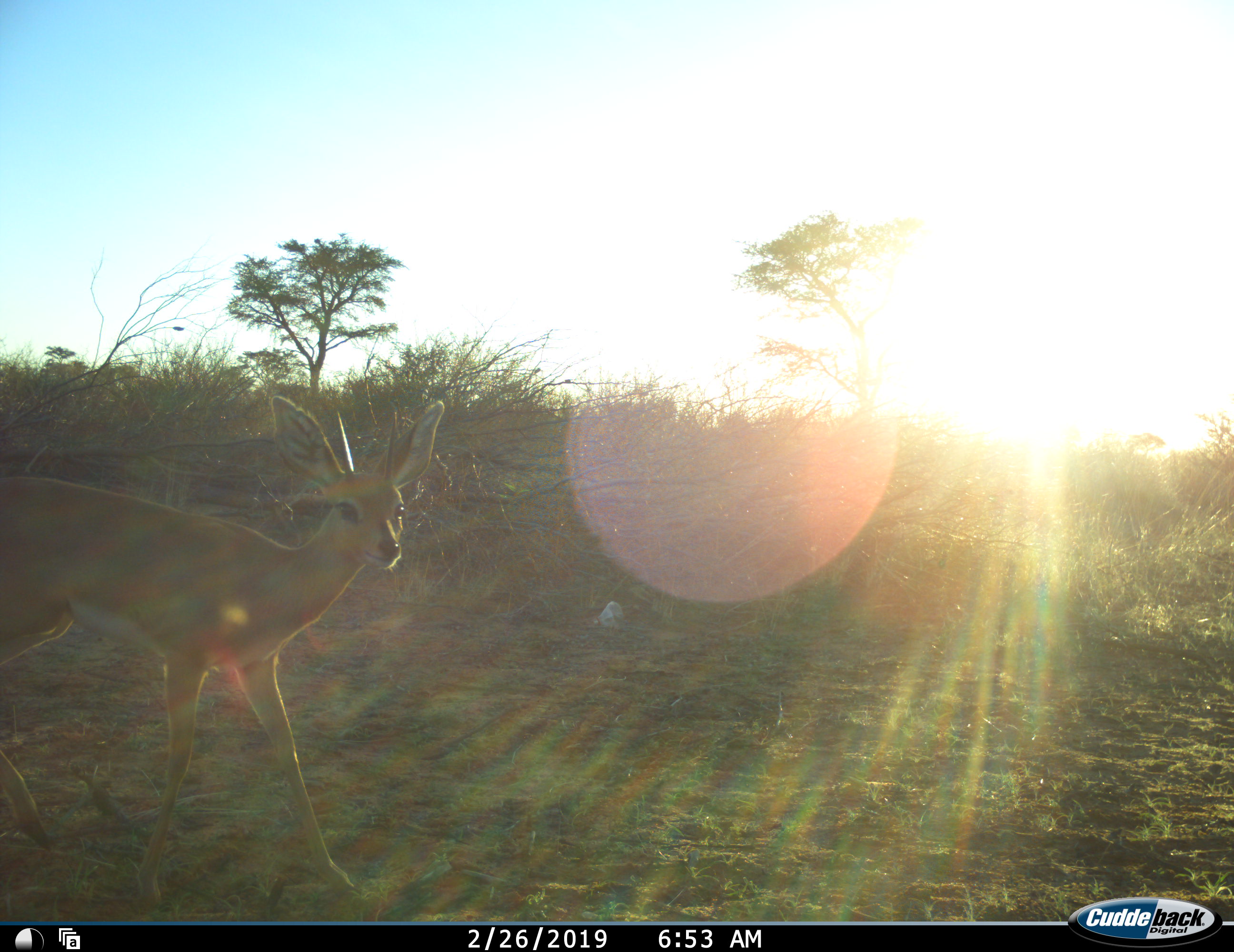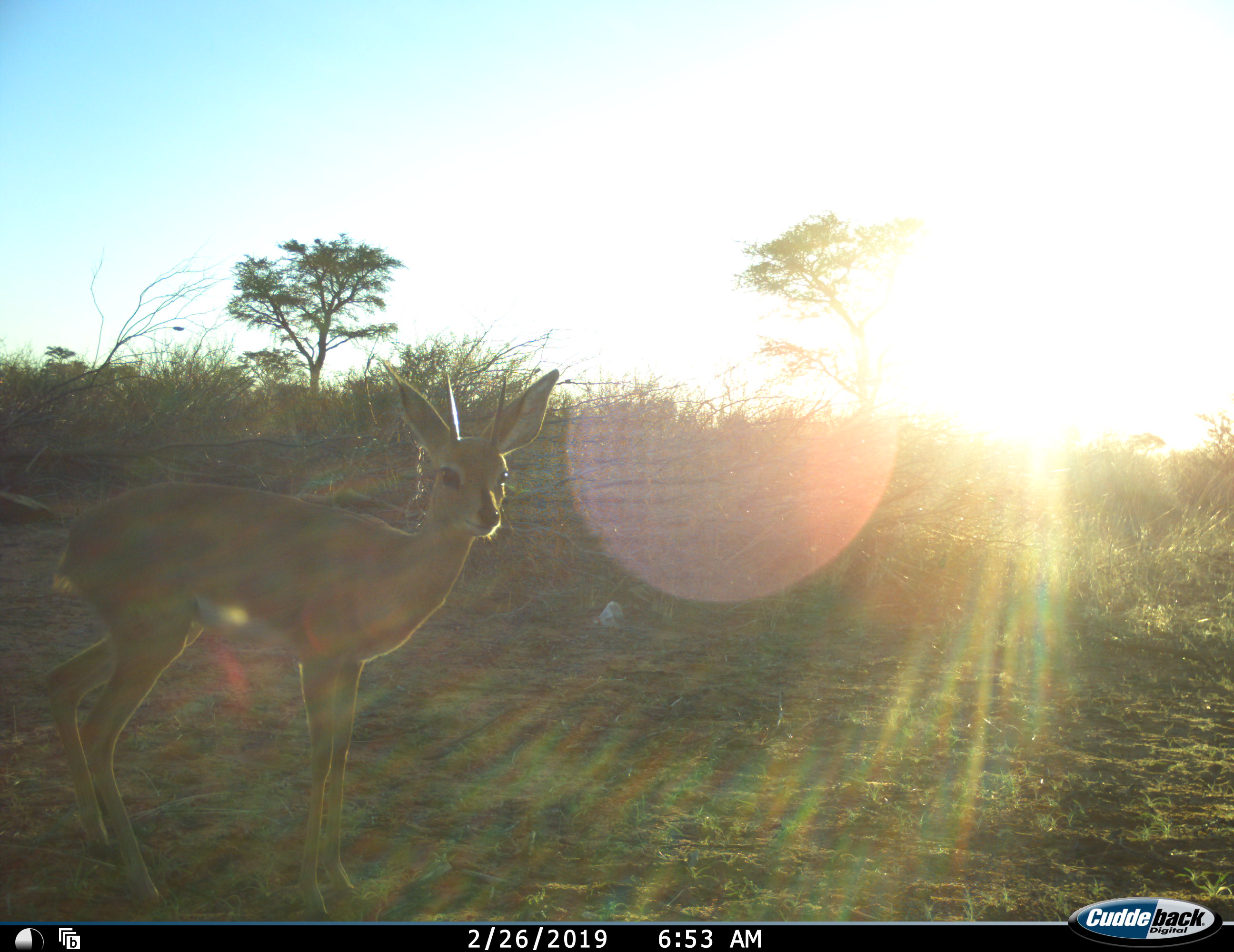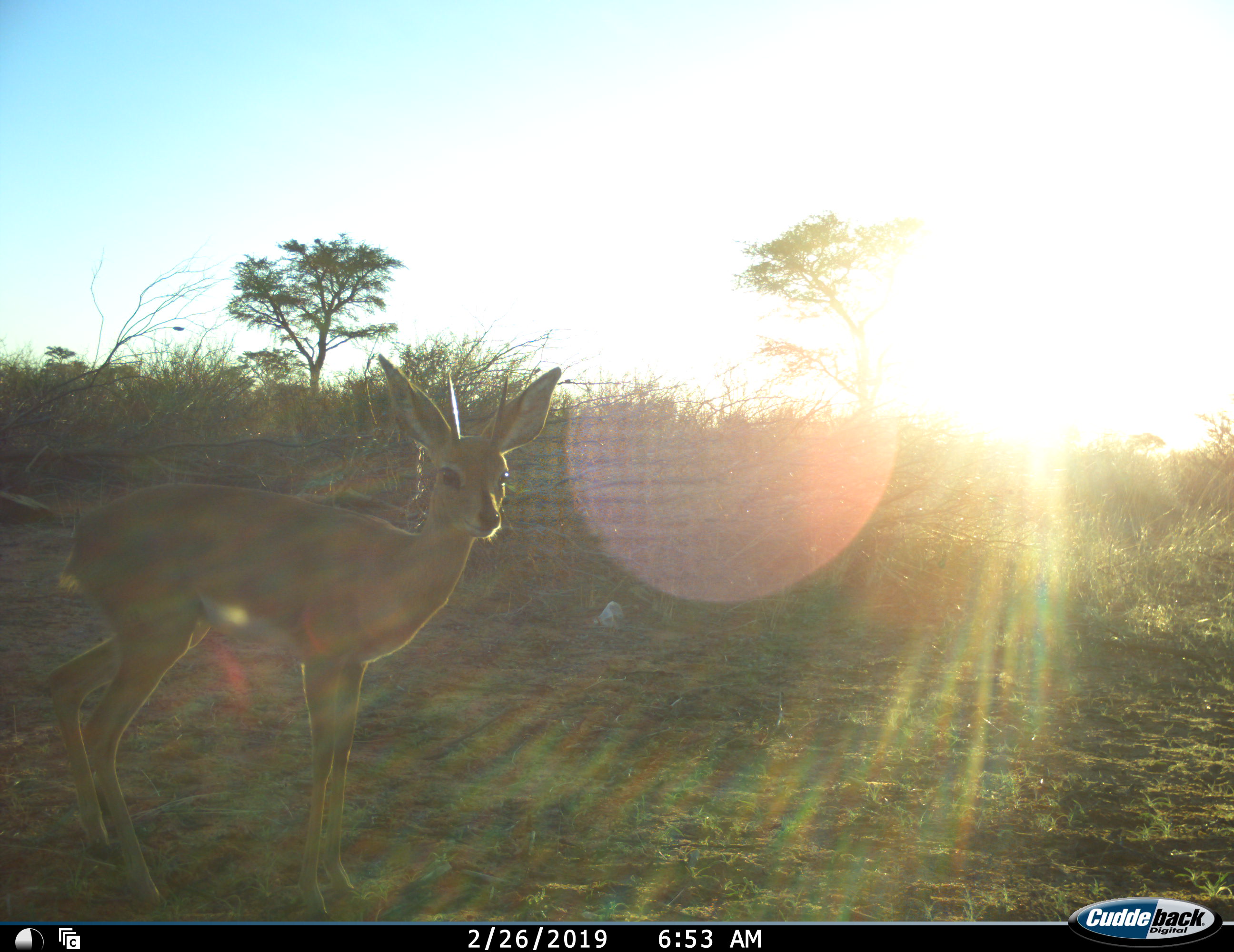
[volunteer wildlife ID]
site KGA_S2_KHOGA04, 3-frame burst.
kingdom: Animalia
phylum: Chordata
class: Mammalia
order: Artiodactyla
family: Bovidae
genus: Raphicerus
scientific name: Raphicerus campestris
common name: steenbok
Steenbok (Raphicerus campestris), count 1. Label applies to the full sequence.